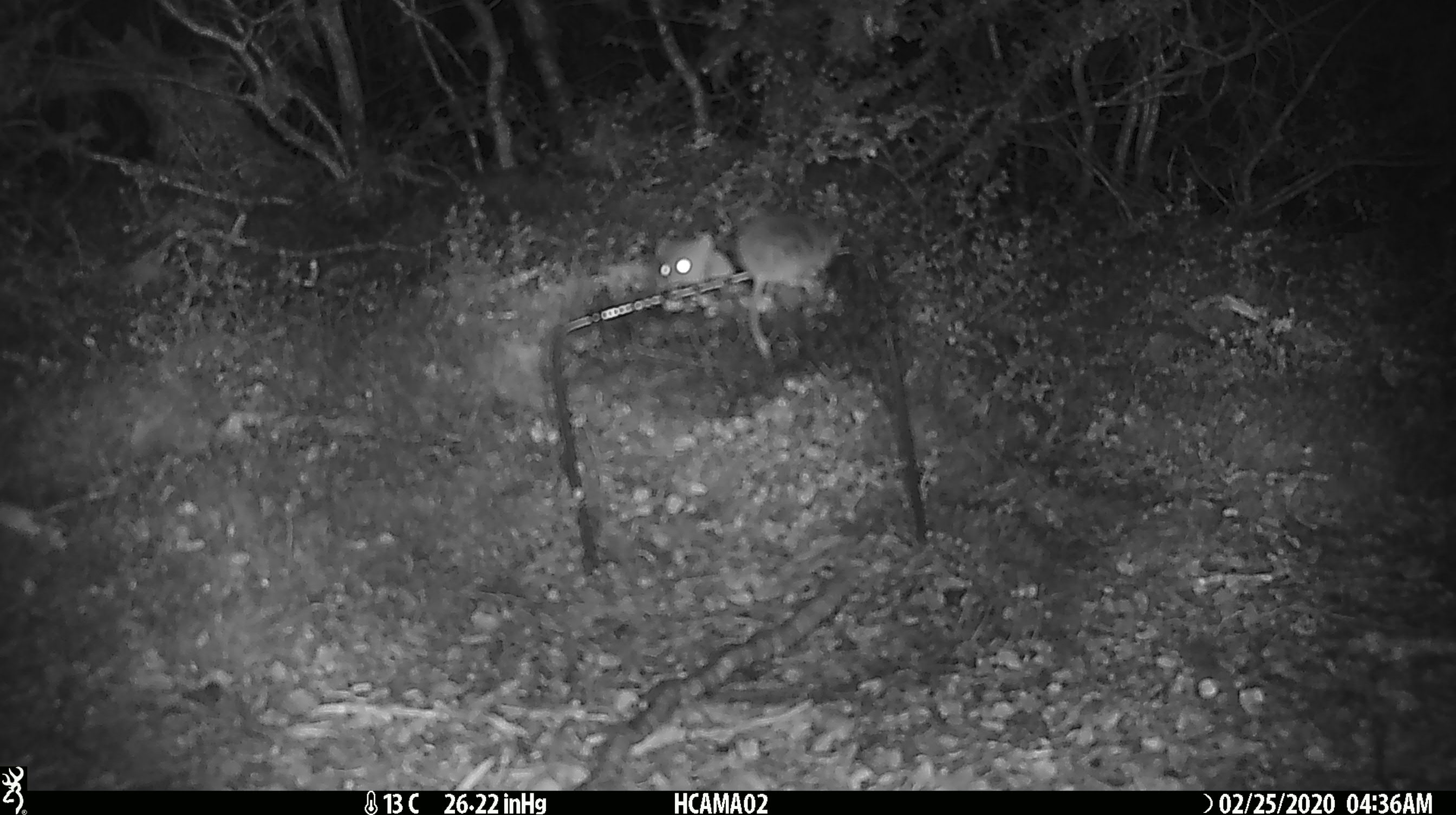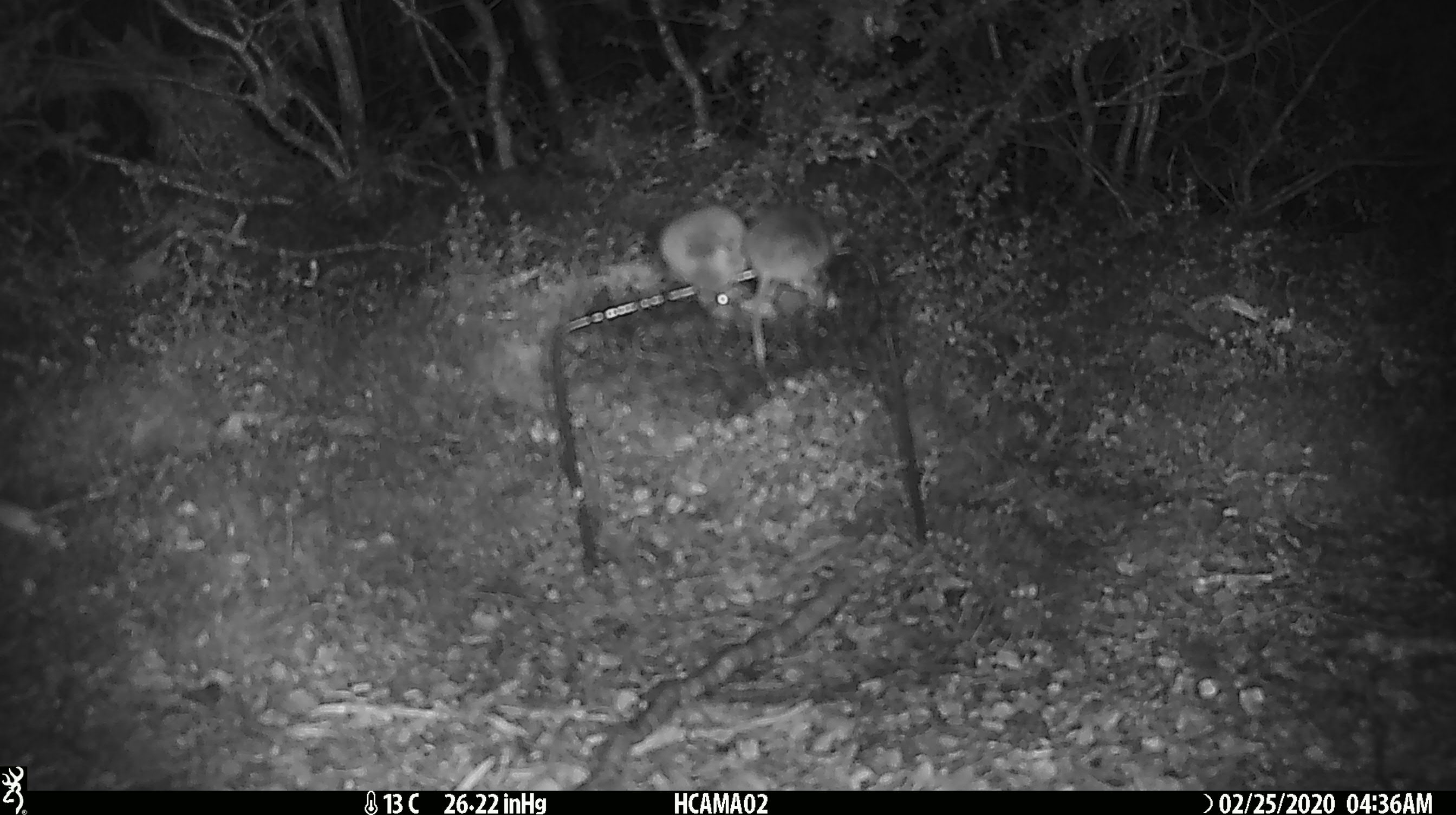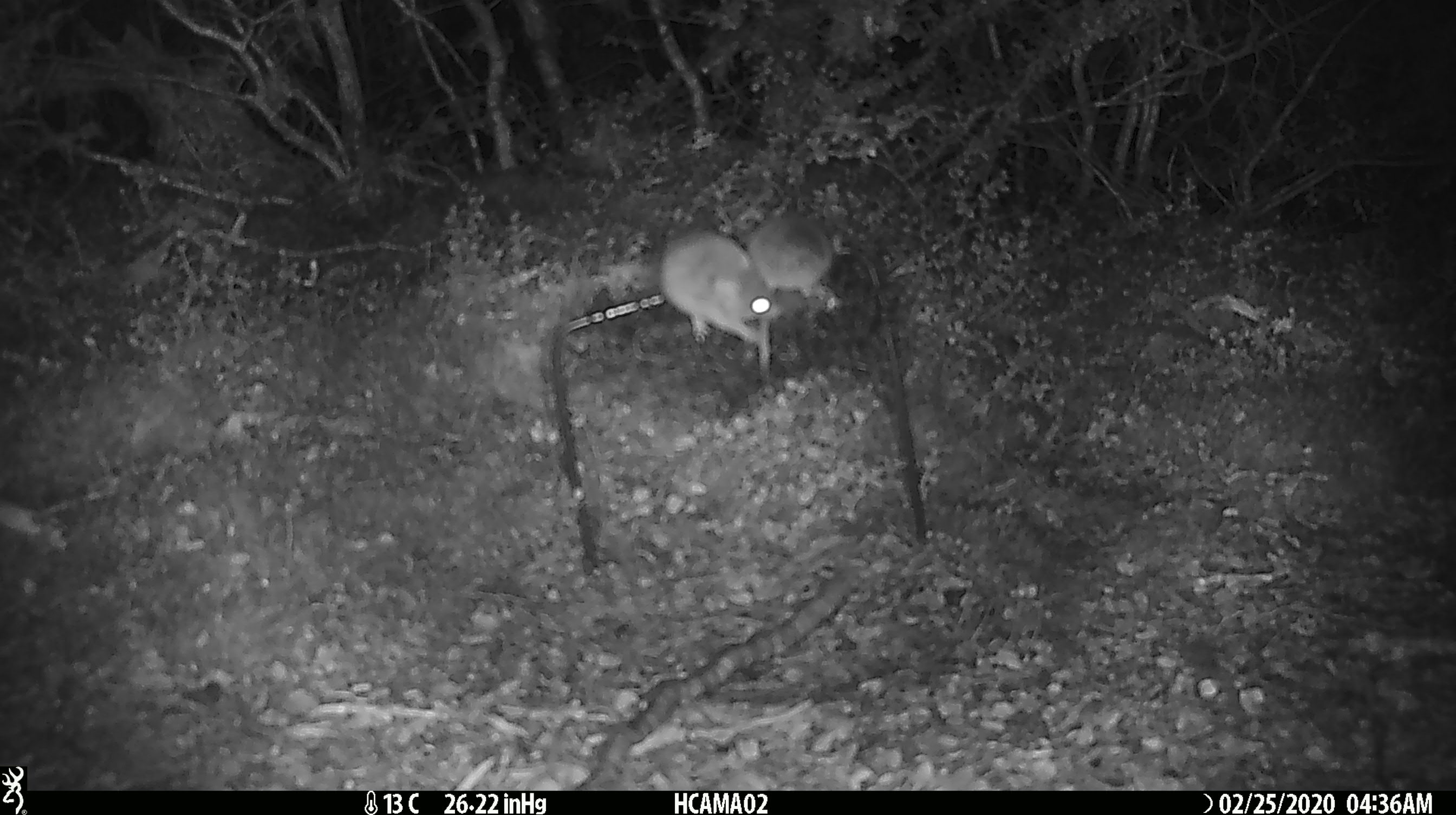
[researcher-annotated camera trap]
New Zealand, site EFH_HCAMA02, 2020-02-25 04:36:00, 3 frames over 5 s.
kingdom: Animalia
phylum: Chordata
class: Mammalia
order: Rodentia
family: Muridae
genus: Mus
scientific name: Mus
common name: mouse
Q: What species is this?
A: Mouse (Mus).